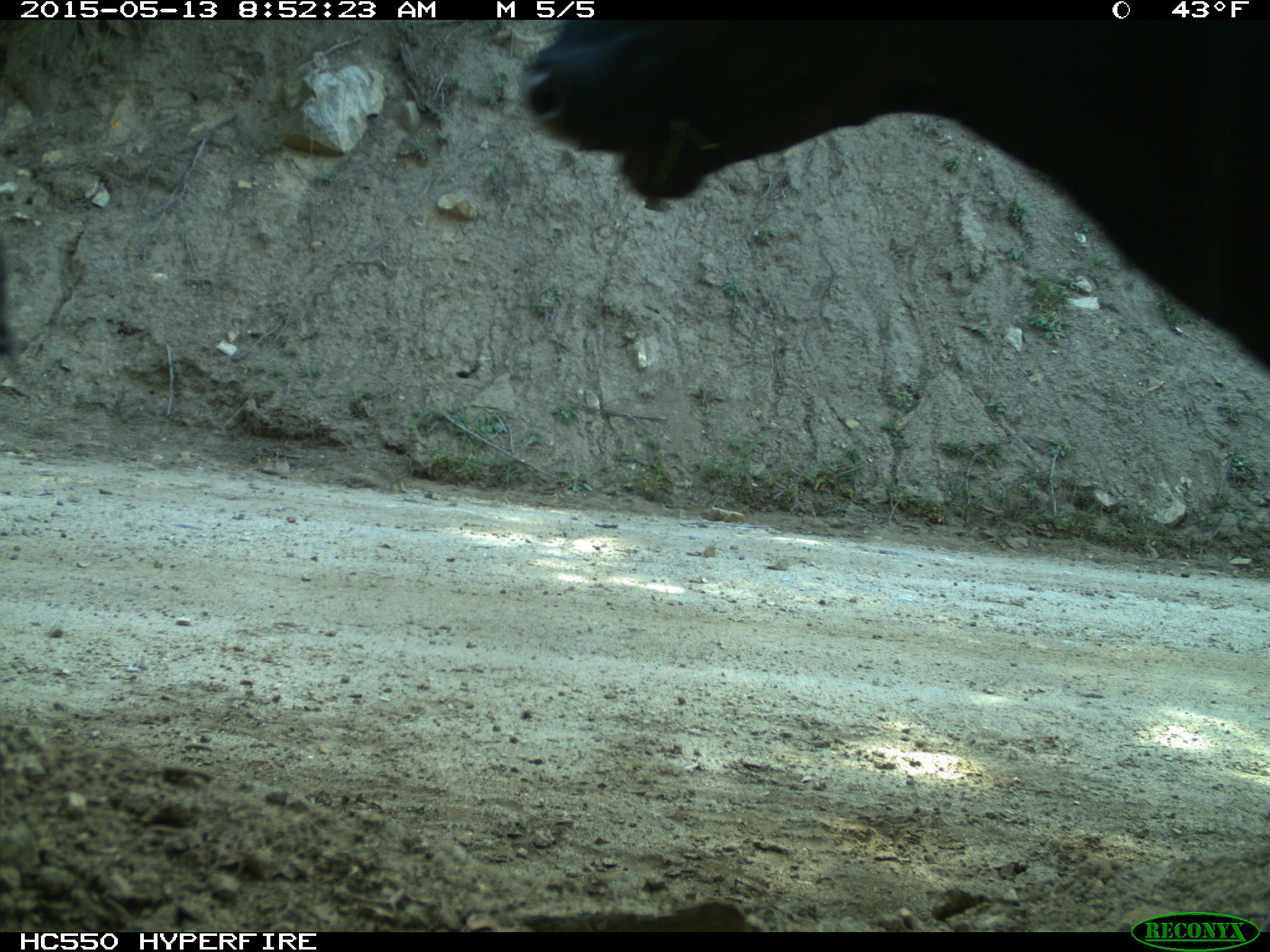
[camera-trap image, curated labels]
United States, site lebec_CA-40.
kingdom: Animalia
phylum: Chordata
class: Mammalia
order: Artiodactyla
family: Bovidae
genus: Bos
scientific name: Bos taurus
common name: domestic cow